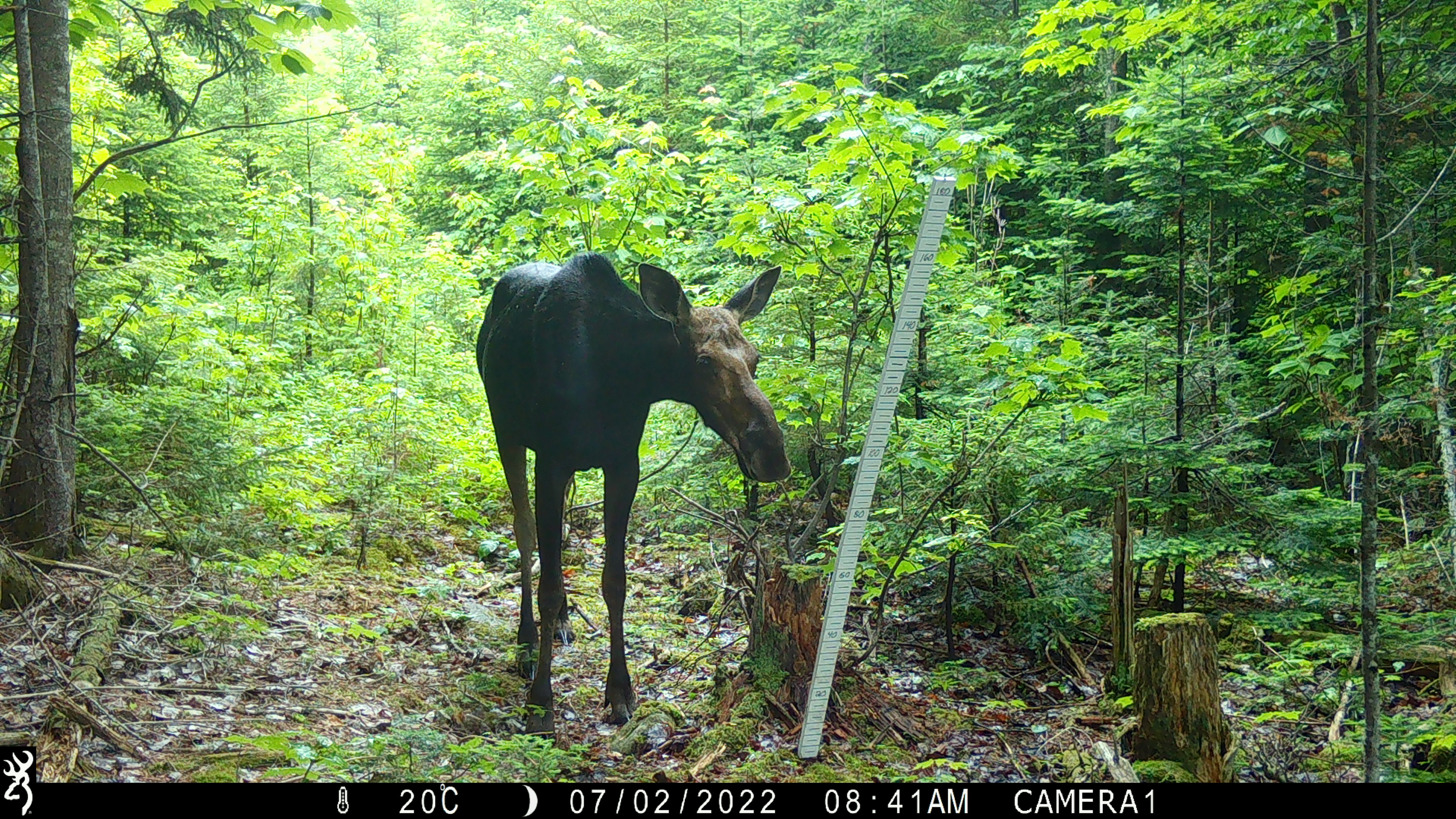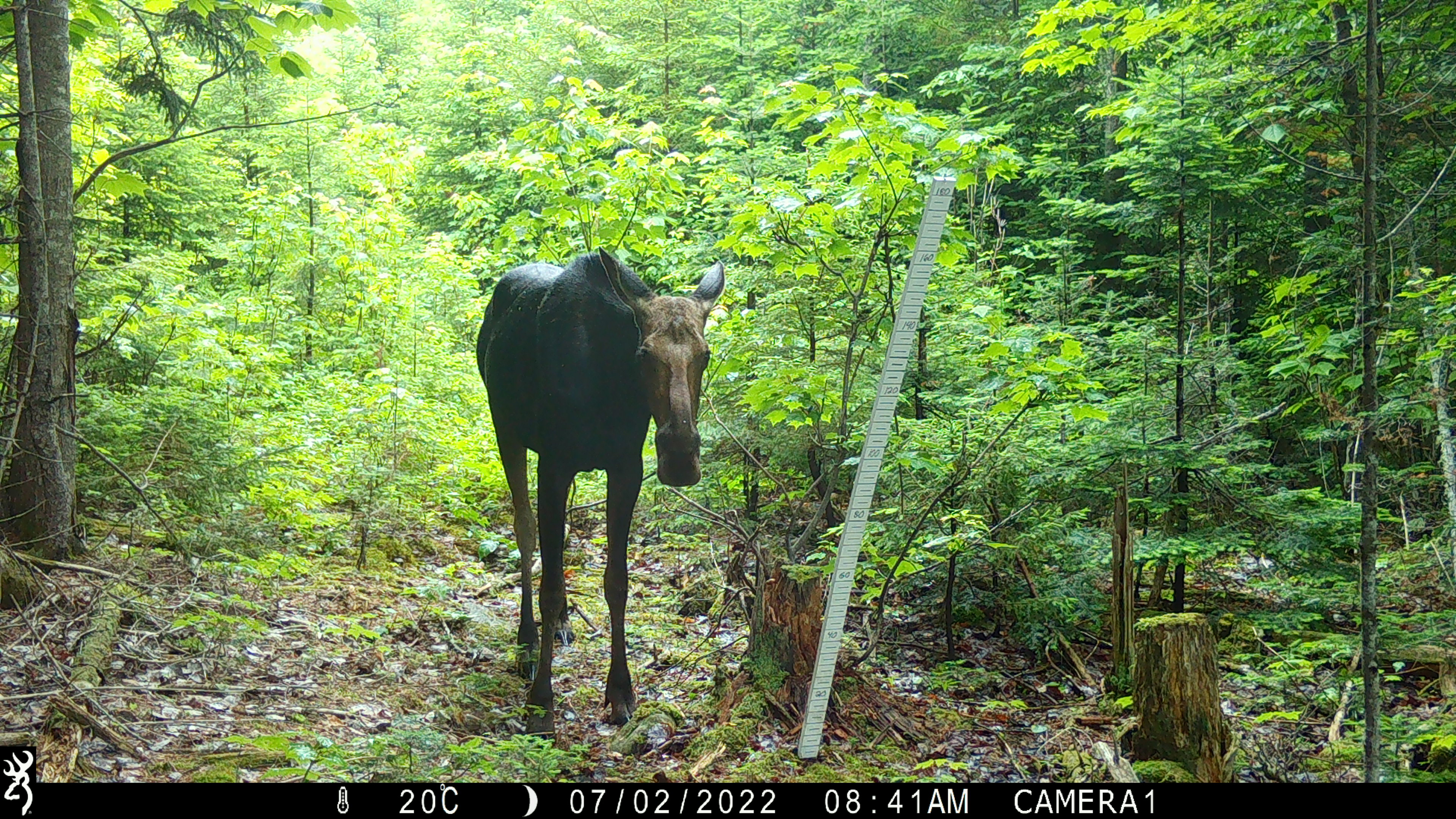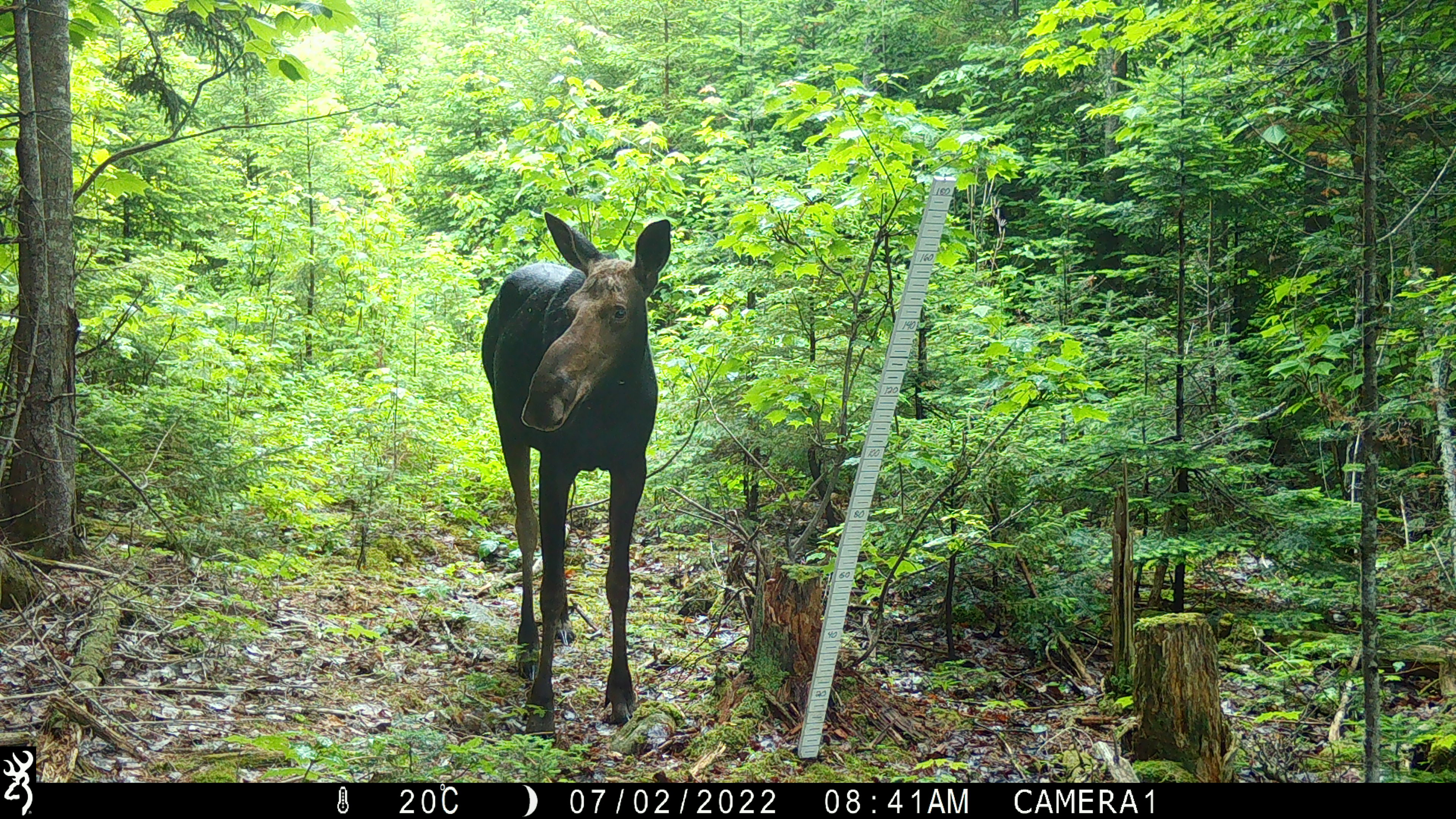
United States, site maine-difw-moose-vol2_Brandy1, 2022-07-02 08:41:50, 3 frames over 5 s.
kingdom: Animalia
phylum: Chordata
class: Mammalia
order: Artiodactyla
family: Cervidae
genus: Alces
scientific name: Alces alces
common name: moose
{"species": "moose (Alces alces)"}